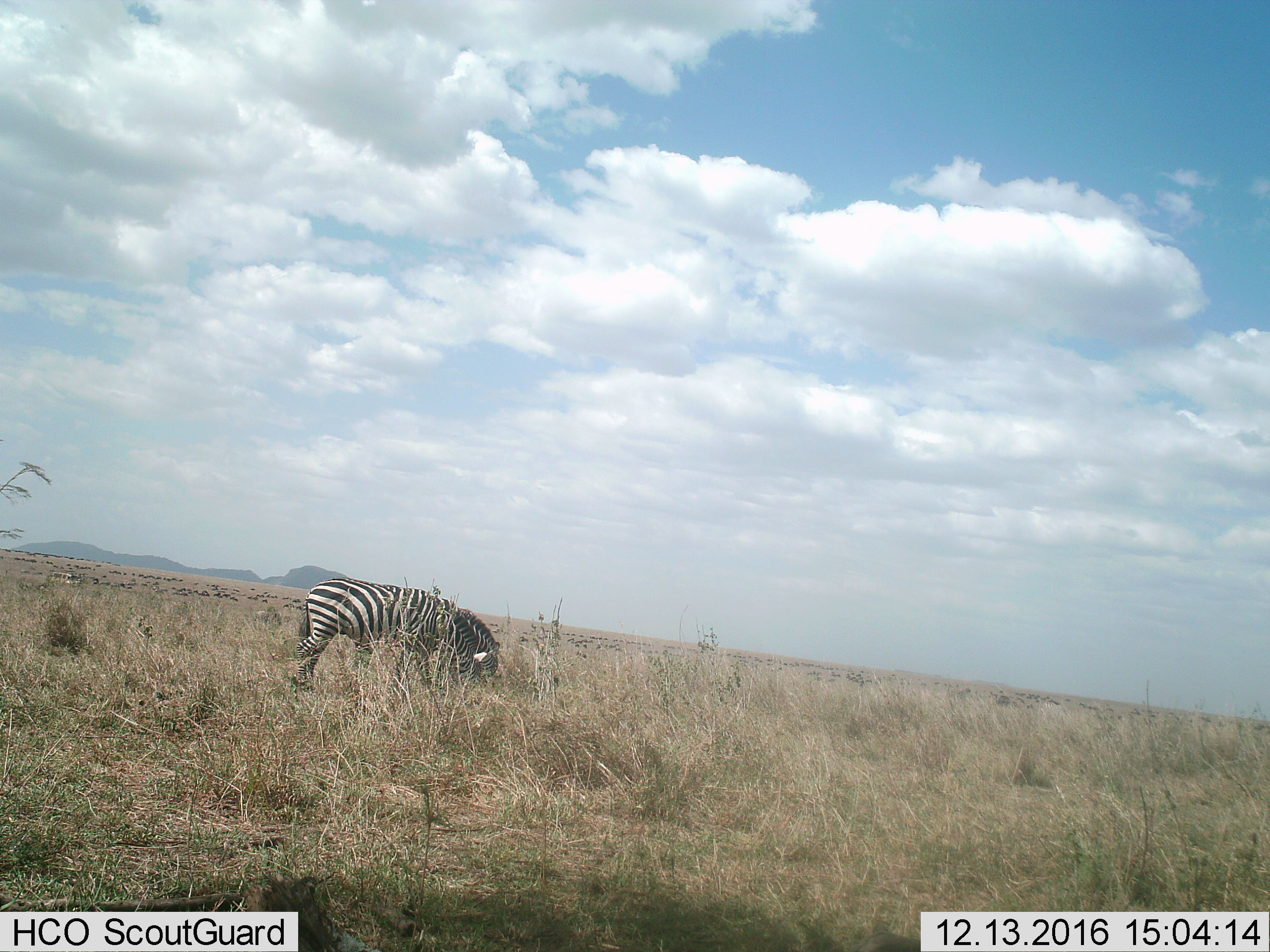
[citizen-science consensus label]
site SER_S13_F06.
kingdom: Animalia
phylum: Chordata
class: Mammalia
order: Perissodactyla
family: Equidae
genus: Equus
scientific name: Equus quagga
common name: plains zebra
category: zebraplains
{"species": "zebraplains (plains zebra) (Equus quagga)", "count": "2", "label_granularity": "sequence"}